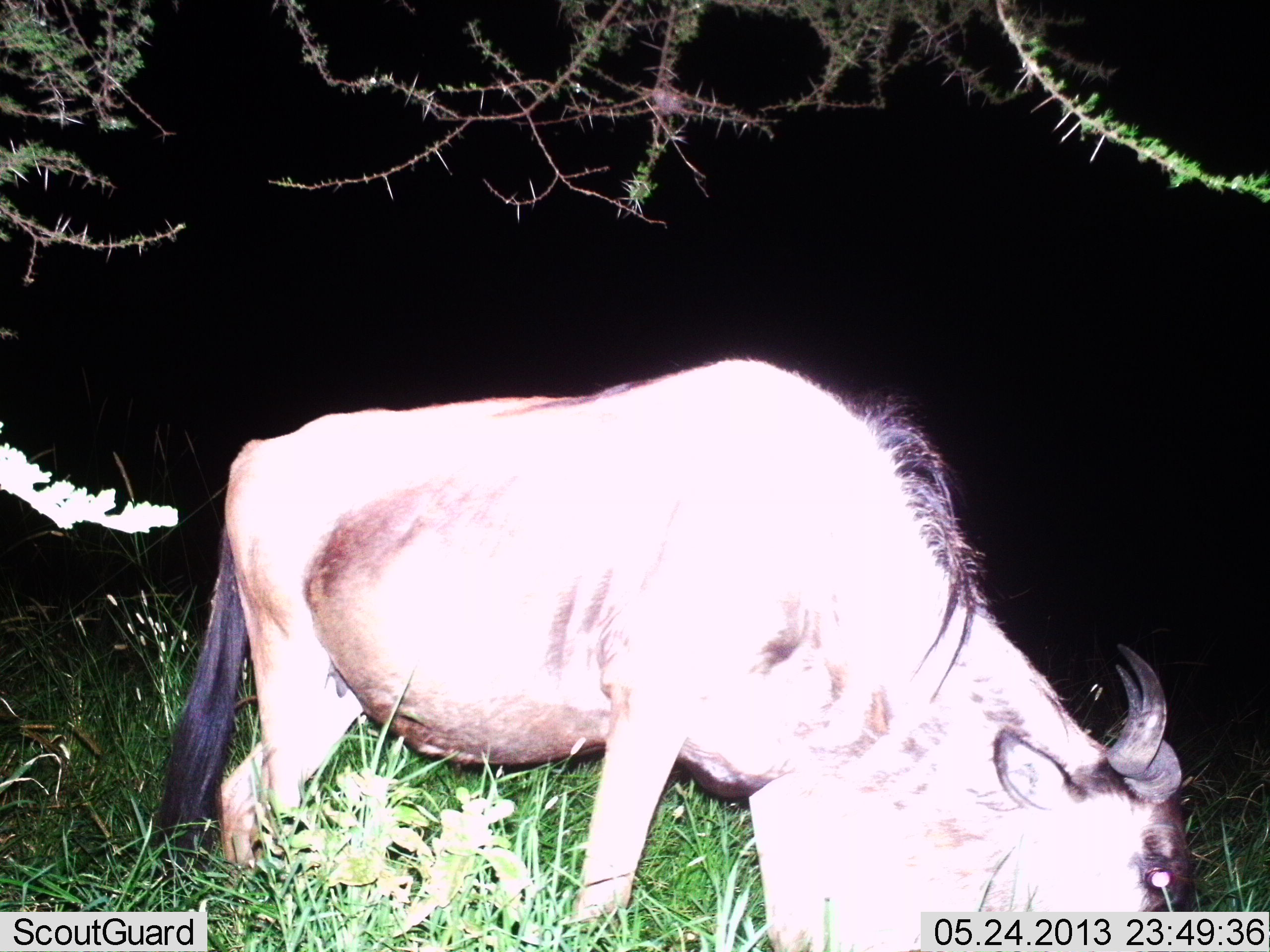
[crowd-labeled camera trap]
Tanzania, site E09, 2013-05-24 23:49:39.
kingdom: Animalia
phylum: Chordata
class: Mammalia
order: Artiodactyla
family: Bovidae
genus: Connochaetes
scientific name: Connochaetes taurinus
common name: blue wildebeest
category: wildebeest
Wildebeest (blue wildebeest) (Connochaetes taurinus), count 1. Behavior (volunteer vote fractions): standing 14%, resting 0%, moving 5%, interacting 0%. Young present (vote fraction): 0%. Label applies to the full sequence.